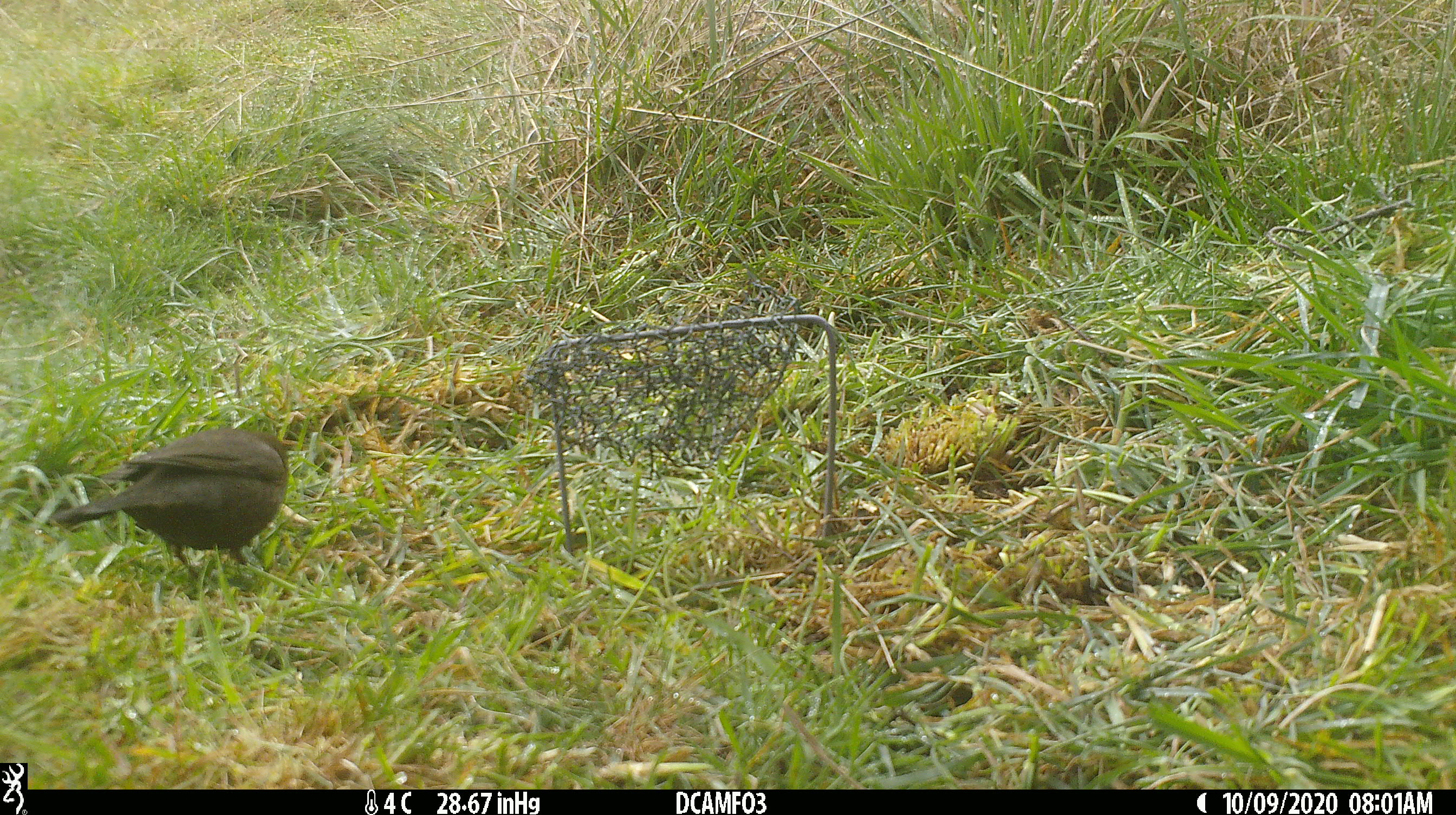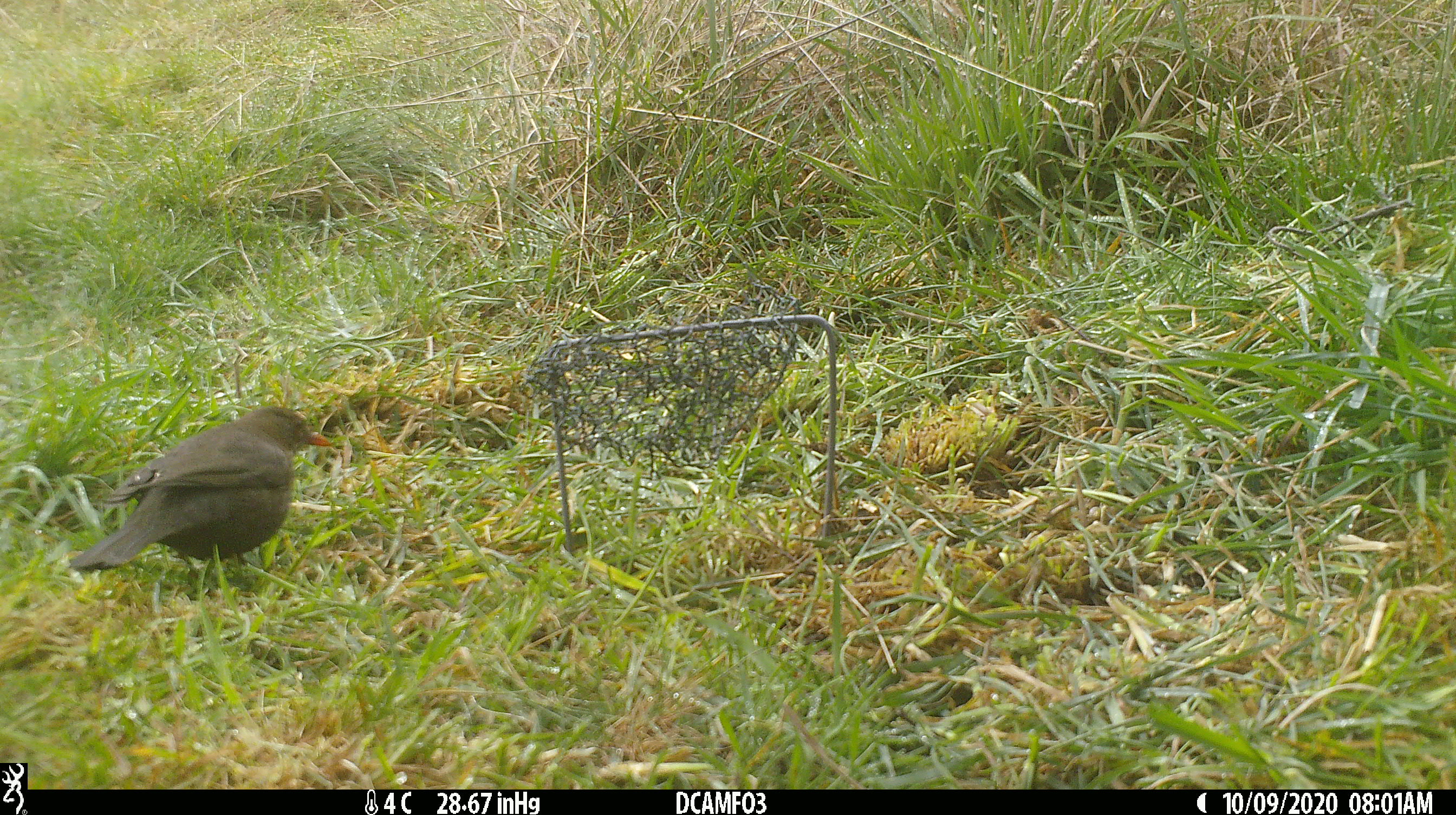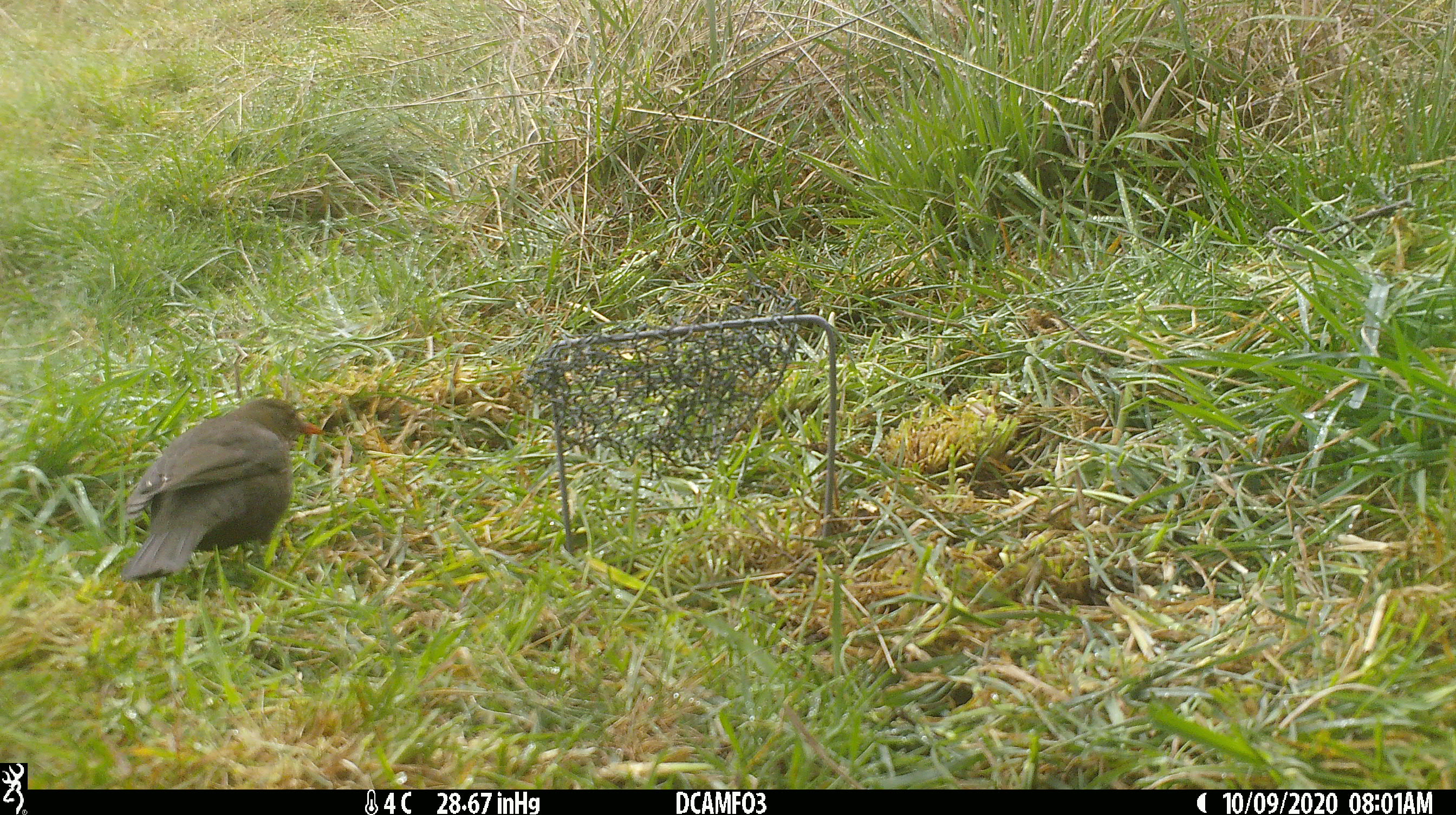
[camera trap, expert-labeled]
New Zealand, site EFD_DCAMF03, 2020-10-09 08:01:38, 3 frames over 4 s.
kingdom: Animalia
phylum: Chordata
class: Aves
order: Passeriformes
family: Turdidae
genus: Turdus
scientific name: Turdus merula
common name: eurasian blackbird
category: blackbird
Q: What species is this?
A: Blackbird (eurasian blackbird) (Turdus merula).